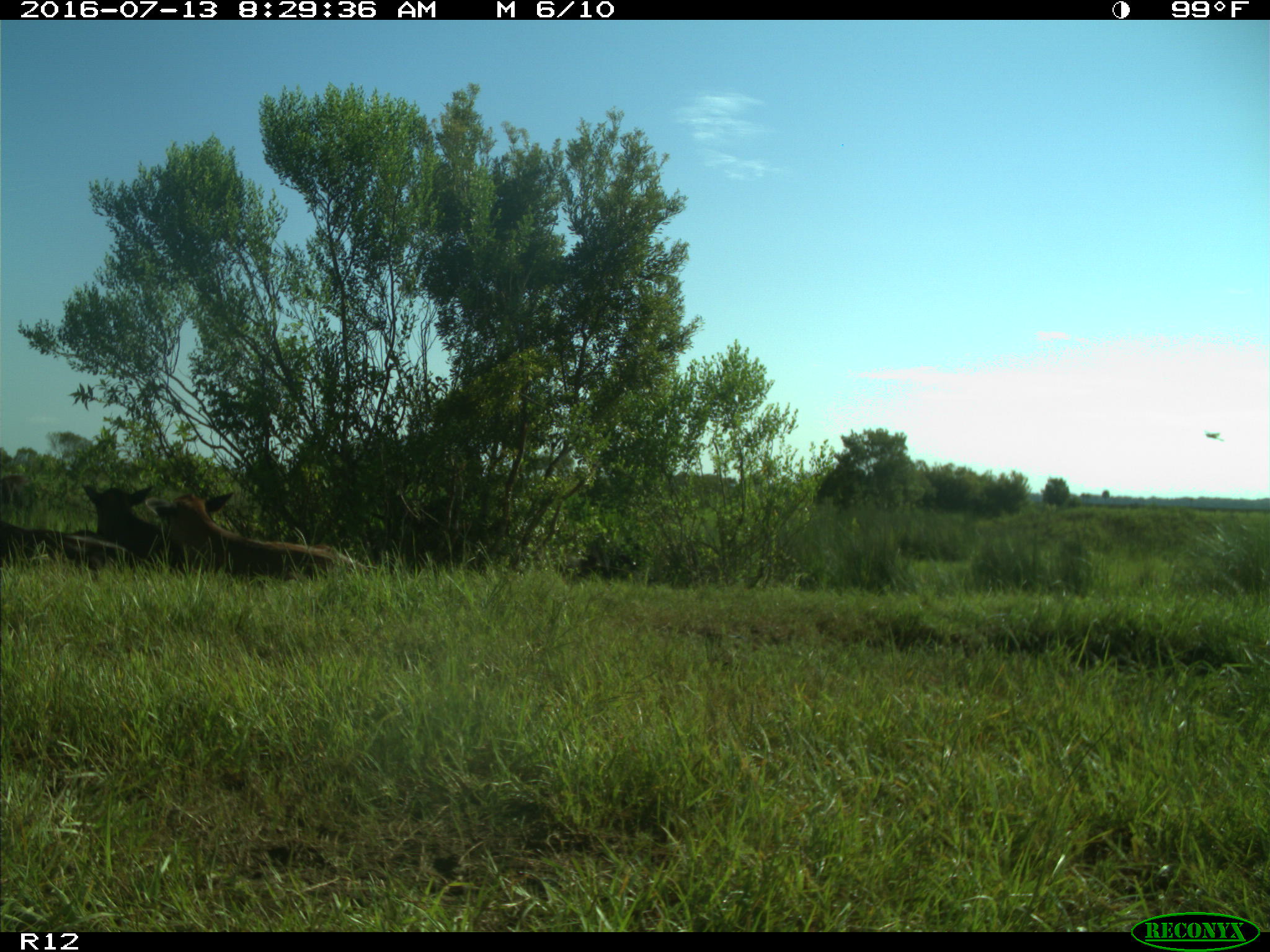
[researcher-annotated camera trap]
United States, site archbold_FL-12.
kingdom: Animalia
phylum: Chordata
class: Mammalia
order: Artiodactyla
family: Bovidae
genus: Bos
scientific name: Bos taurus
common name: domestic cow